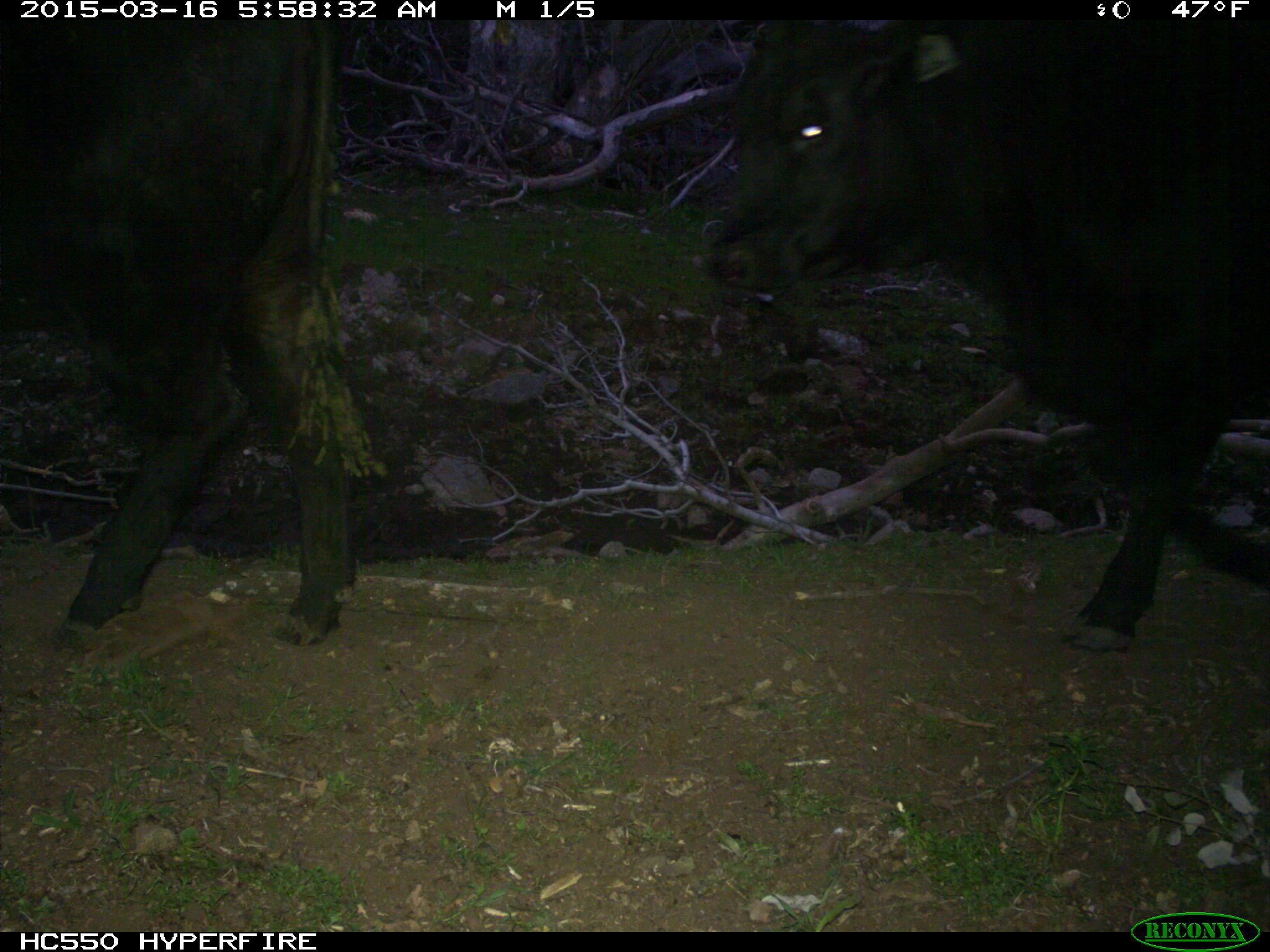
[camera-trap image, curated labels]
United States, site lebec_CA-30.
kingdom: Animalia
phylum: Chordata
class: Mammalia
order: Artiodactyla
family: Bovidae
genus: Bos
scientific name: Bos taurus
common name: domestic cow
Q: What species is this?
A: Bos taurus (domestic cow).